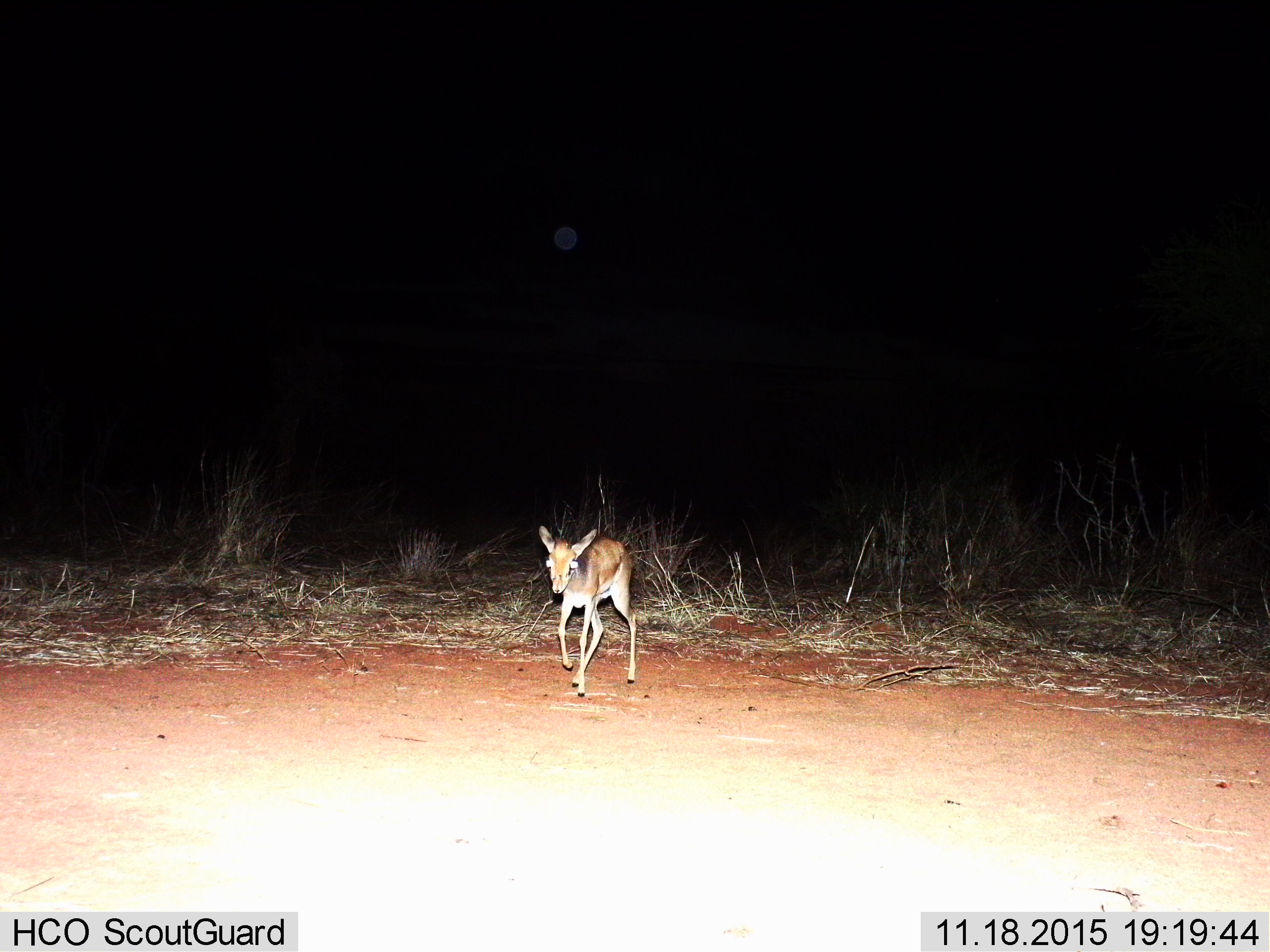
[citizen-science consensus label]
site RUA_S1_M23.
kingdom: Animalia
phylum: Chordata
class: Mammalia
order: Artiodactyla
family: Bovidae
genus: Madoqua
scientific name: Madoqua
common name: dik-dik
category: dikdik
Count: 1.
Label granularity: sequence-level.